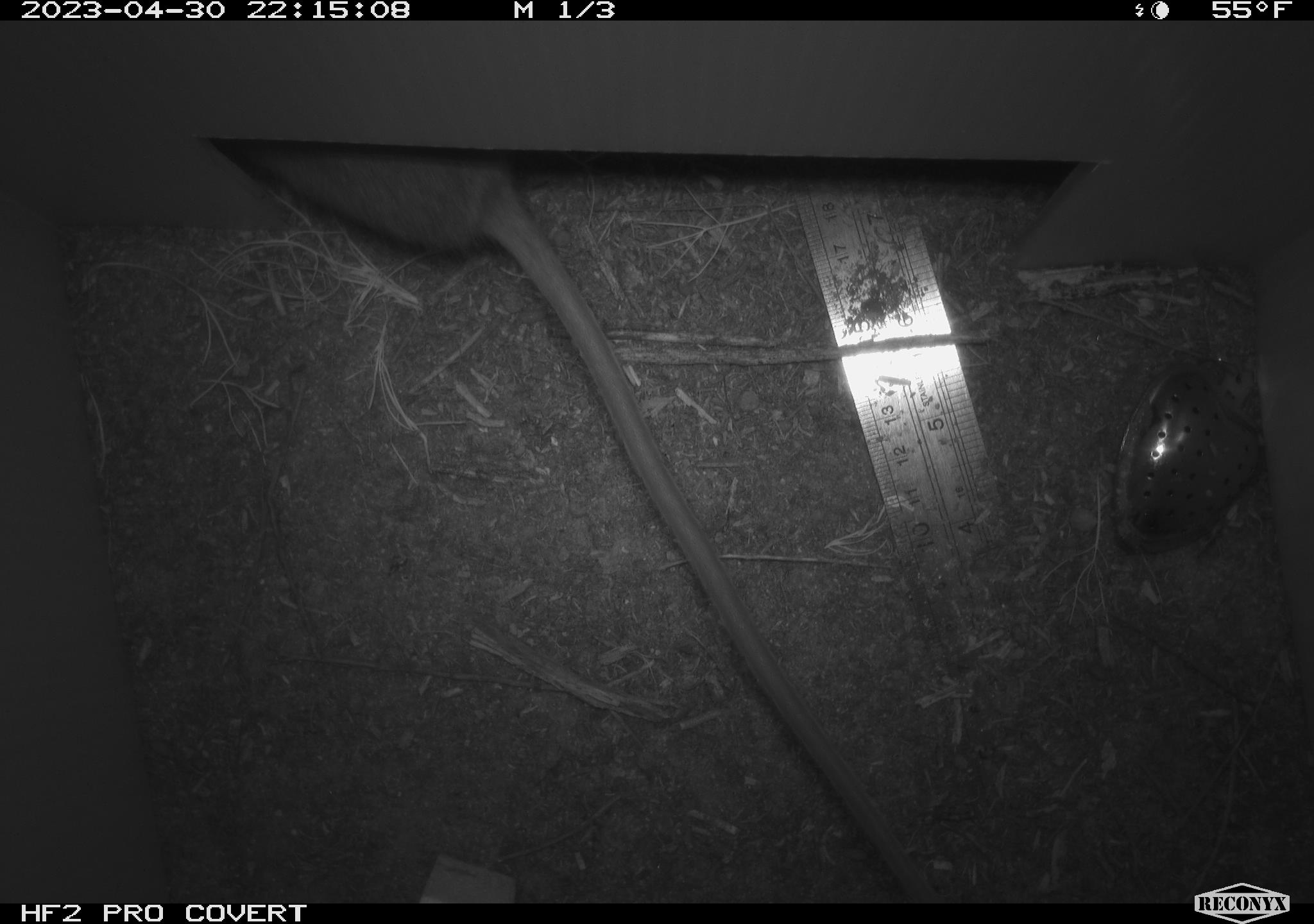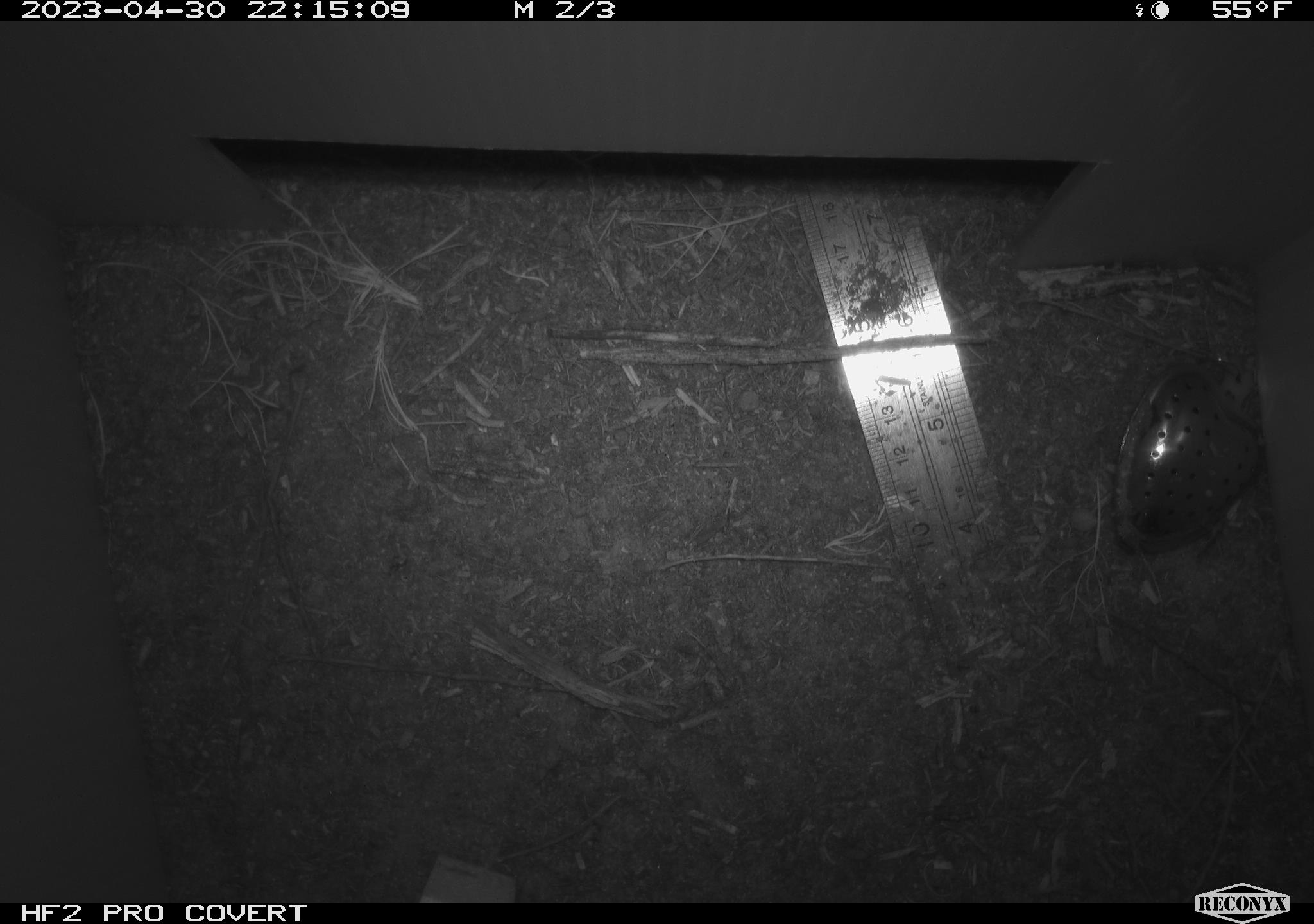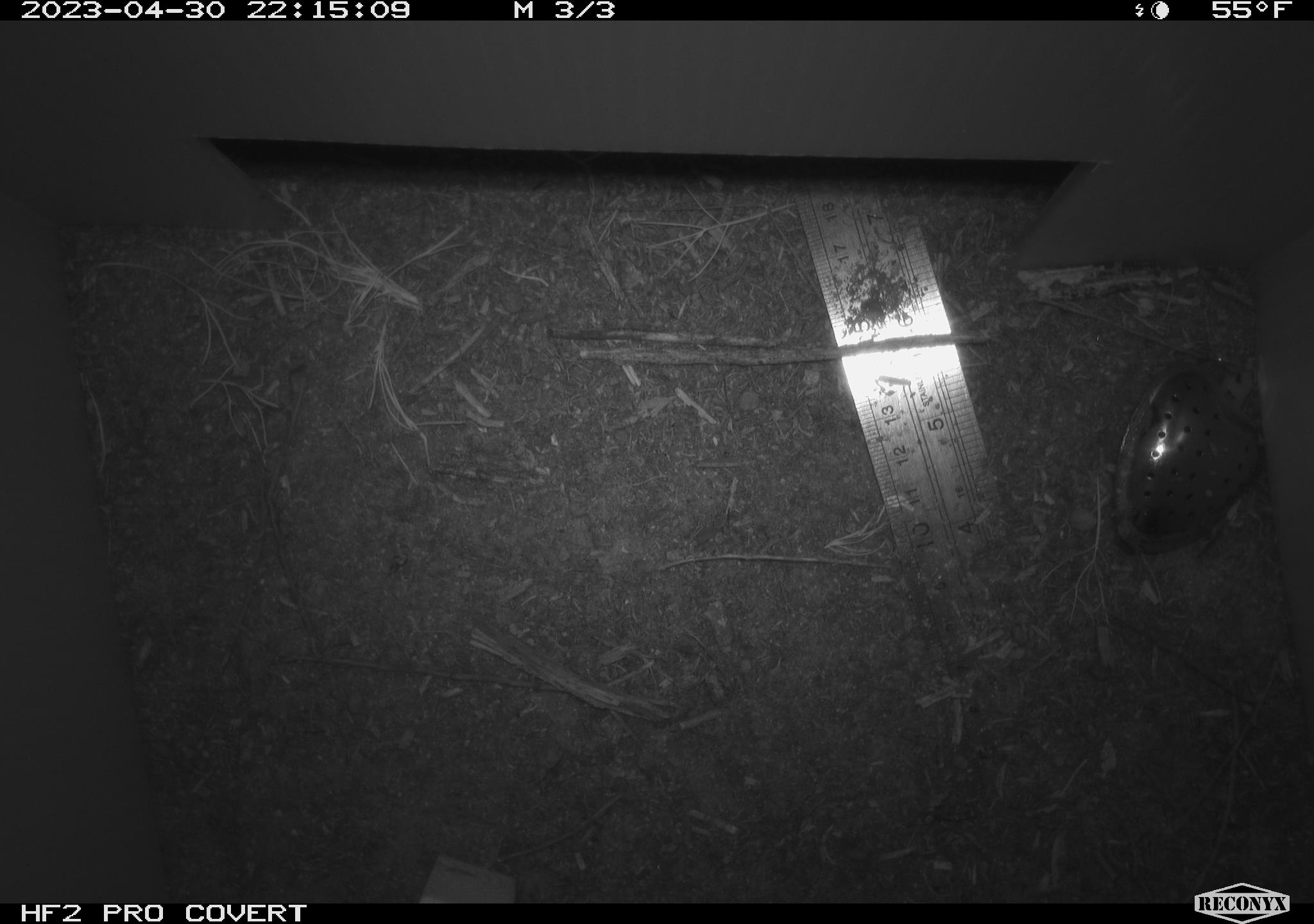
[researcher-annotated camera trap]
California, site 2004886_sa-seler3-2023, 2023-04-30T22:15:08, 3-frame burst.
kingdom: Animalia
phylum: Chordata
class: Mammalia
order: Rodentia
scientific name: Rodentia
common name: woodrat or rat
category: woodrat or rat species